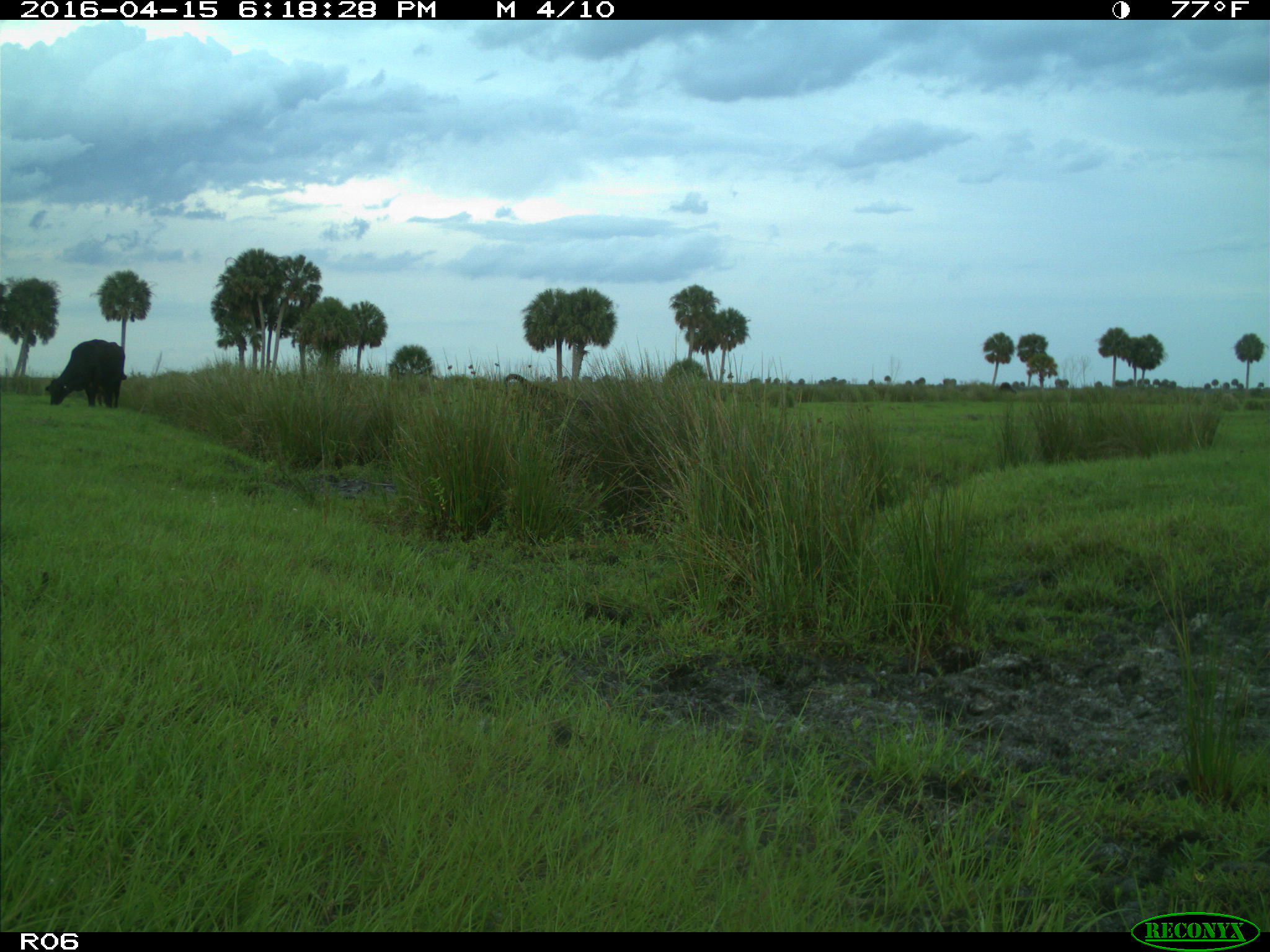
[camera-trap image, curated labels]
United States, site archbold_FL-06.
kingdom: Animalia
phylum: Chordata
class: Mammalia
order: Artiodactyla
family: Bovidae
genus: Bos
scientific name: Bos taurus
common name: domestic cow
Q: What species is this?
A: Bos taurus (domestic cow).